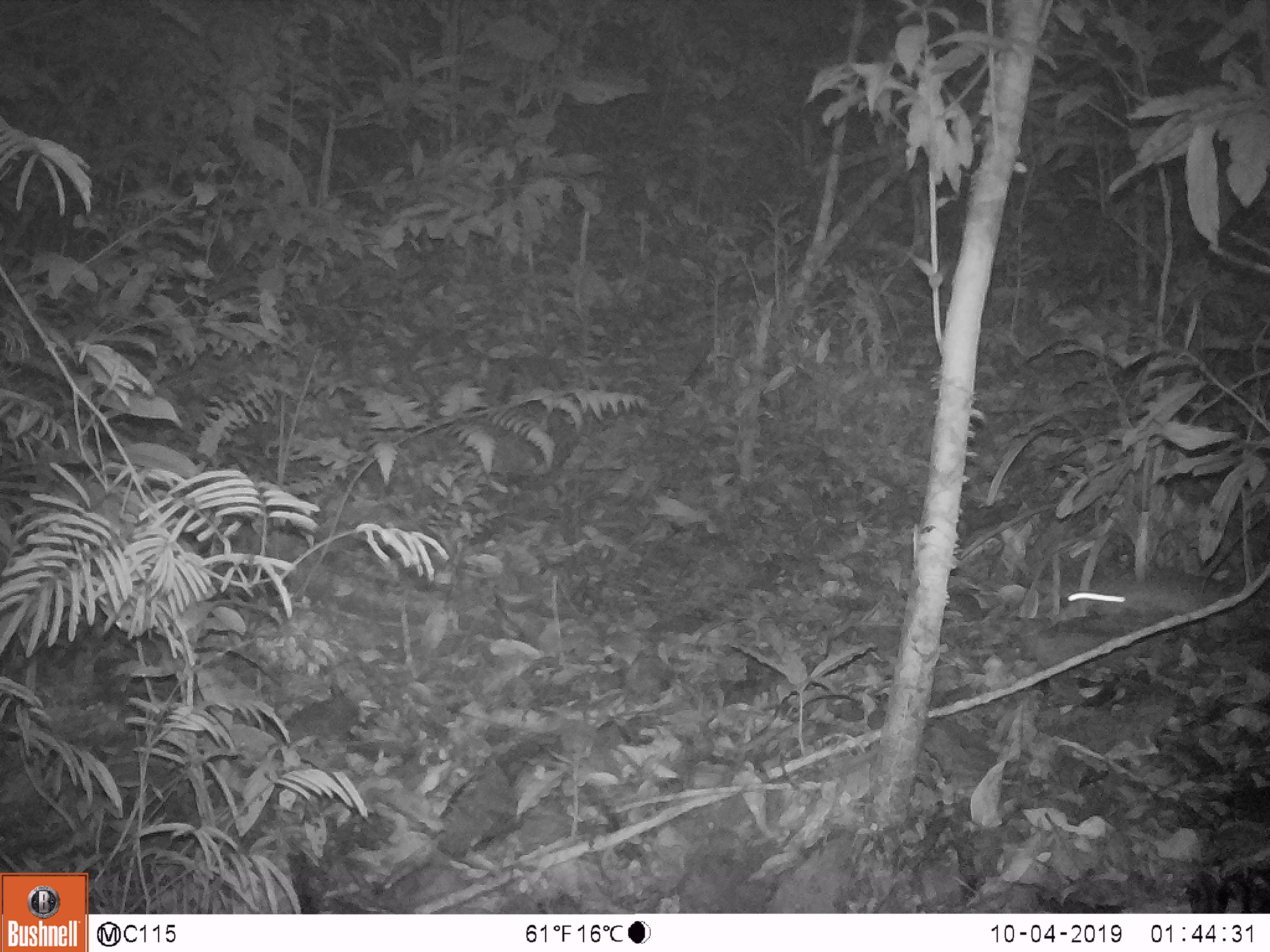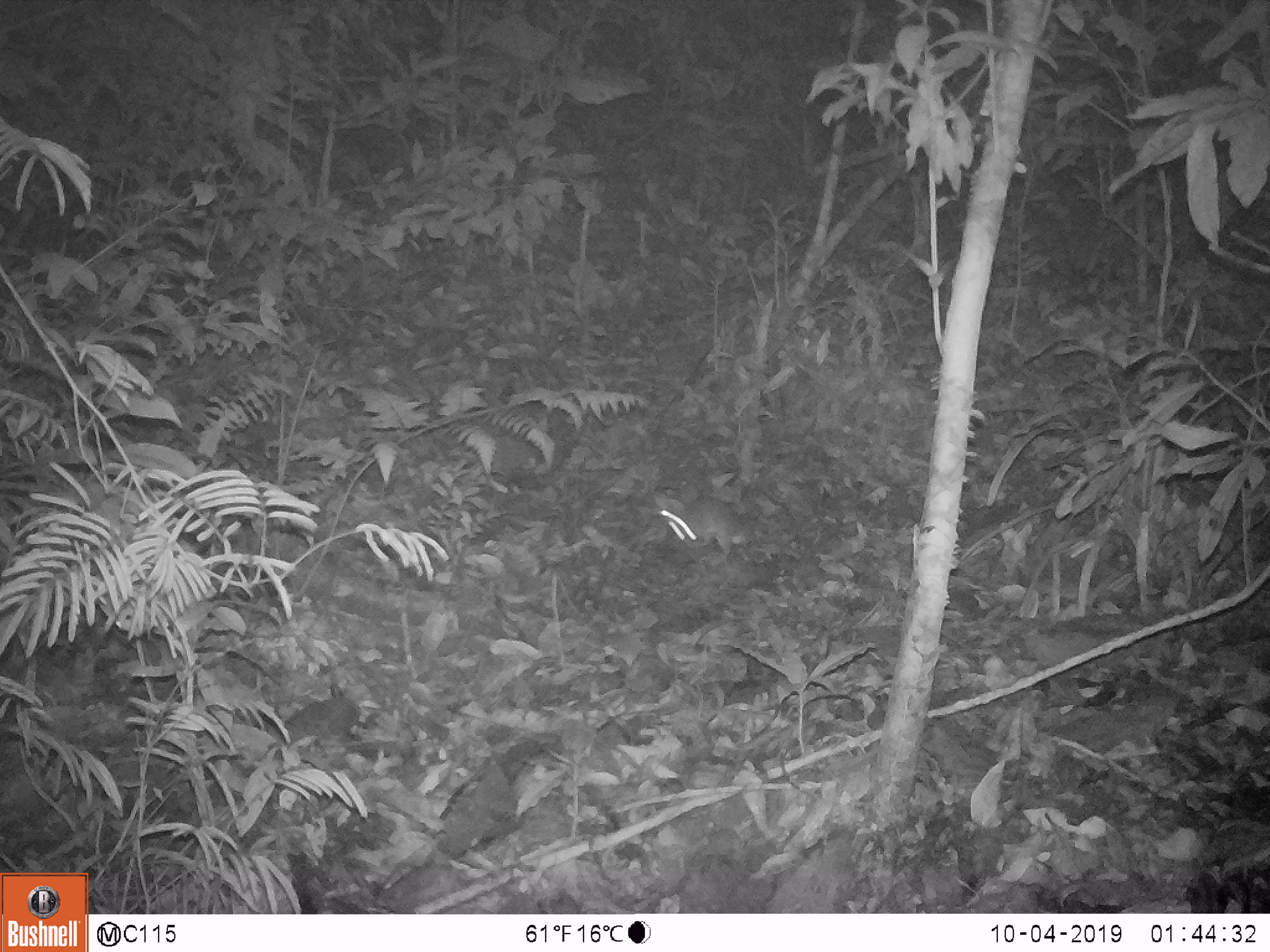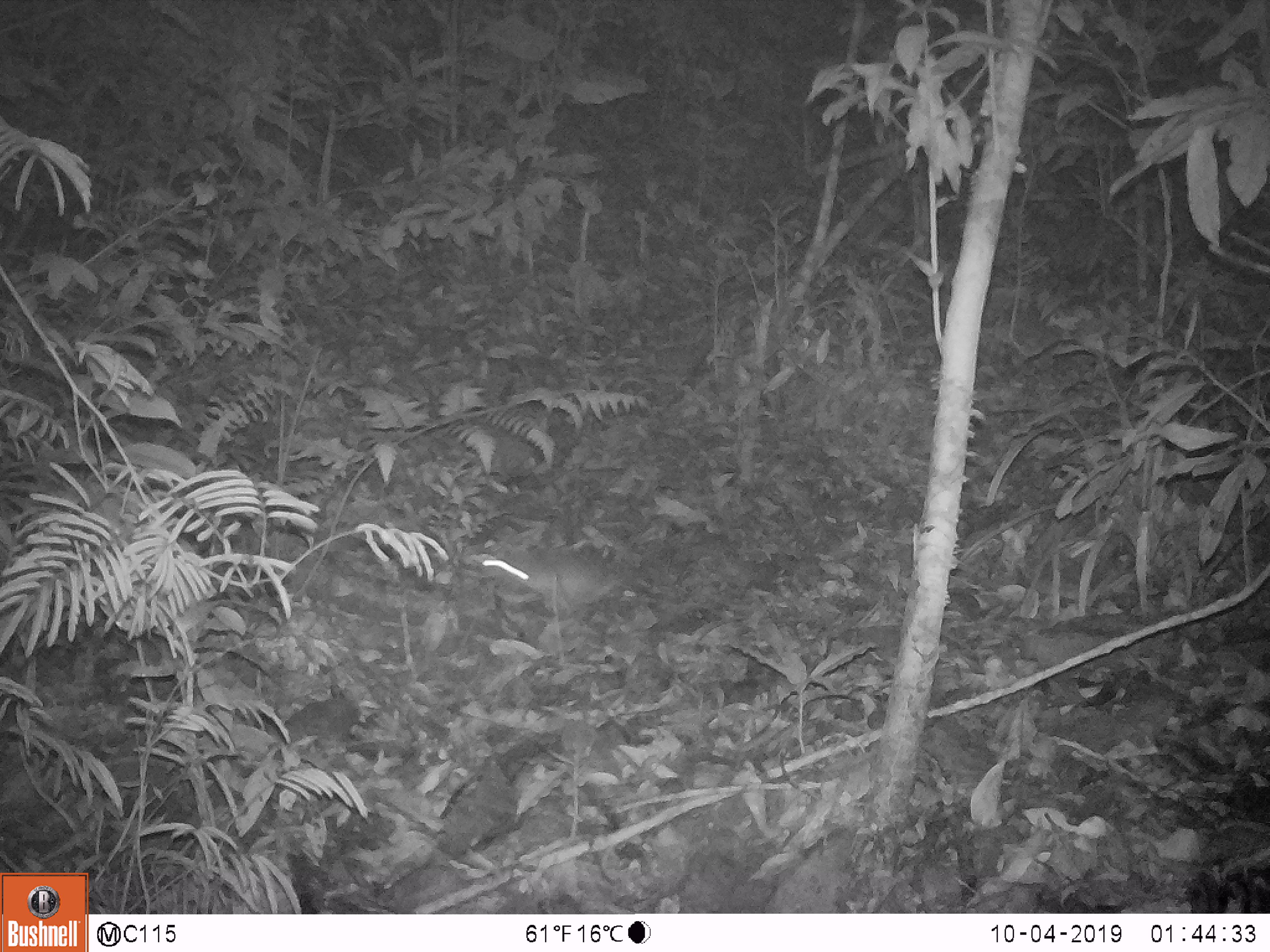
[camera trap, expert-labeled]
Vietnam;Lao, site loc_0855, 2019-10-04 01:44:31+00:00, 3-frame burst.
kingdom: Animalia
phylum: Chordata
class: Mammalia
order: Rodentia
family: Muridae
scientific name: Muridae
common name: old-world mice and rats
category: unidentified murid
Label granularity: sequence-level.